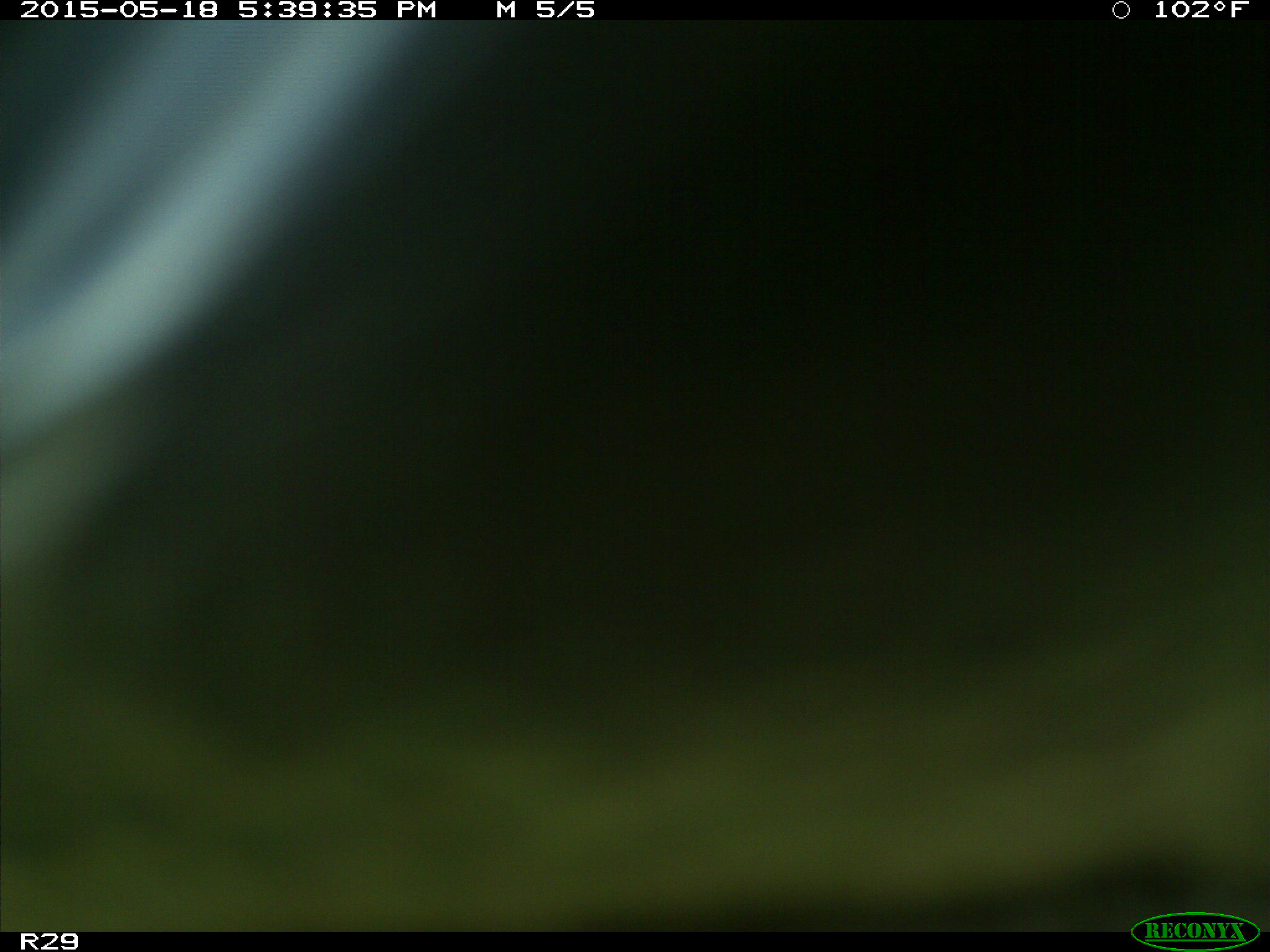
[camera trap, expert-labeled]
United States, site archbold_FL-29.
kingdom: Animalia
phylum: Chordata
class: Mammalia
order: Artiodactyla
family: Bovidae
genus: Bos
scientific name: Bos taurus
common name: domestic cow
Bos taurus (domestic cow).